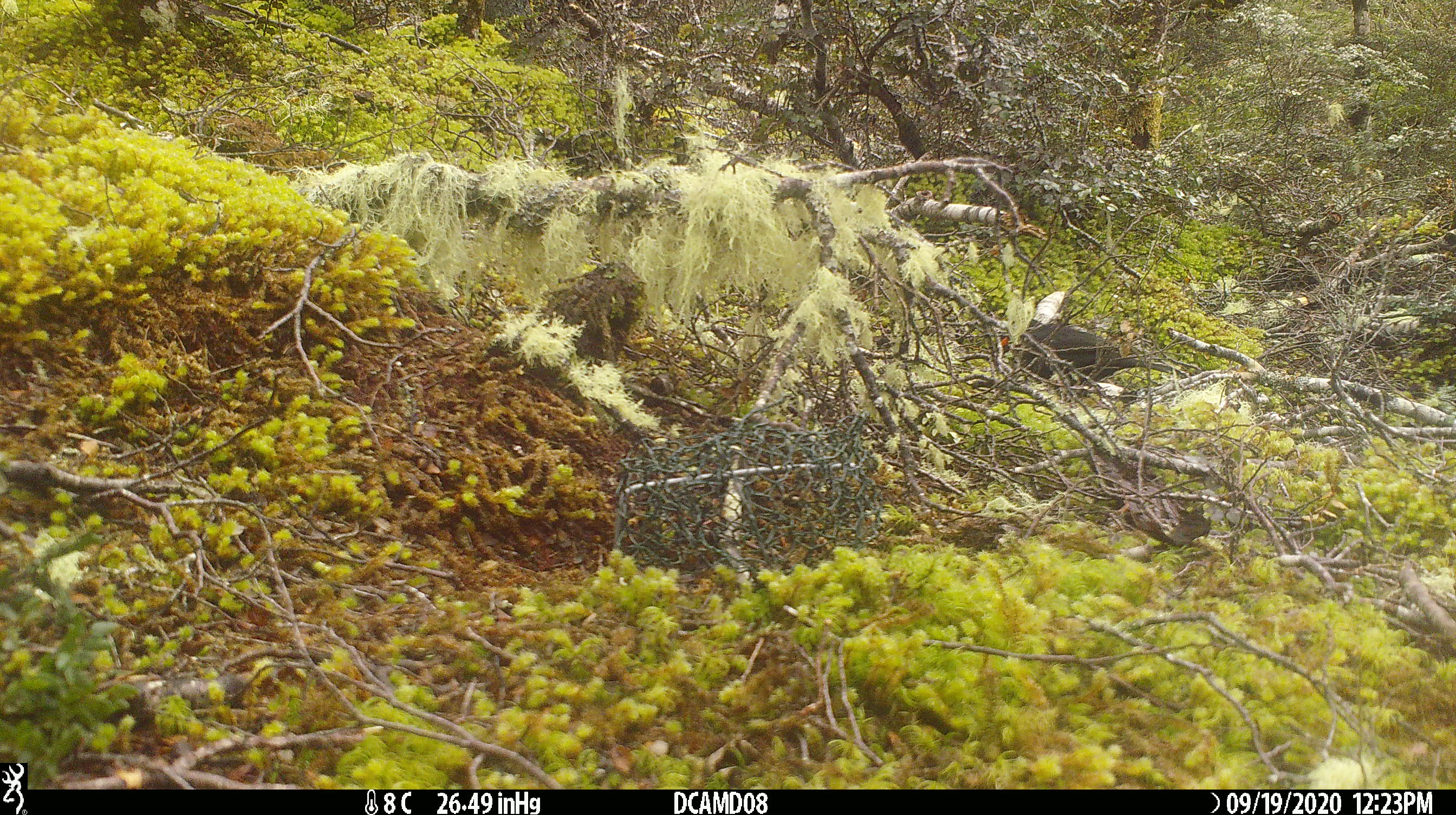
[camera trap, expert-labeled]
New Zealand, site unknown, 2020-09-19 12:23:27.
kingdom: Animalia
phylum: Chordata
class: Aves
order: Passeriformes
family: Turdidae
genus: Turdus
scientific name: Turdus merula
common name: eurasian blackbird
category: blackbird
Blackbird (eurasian blackbird) (Turdus merula).